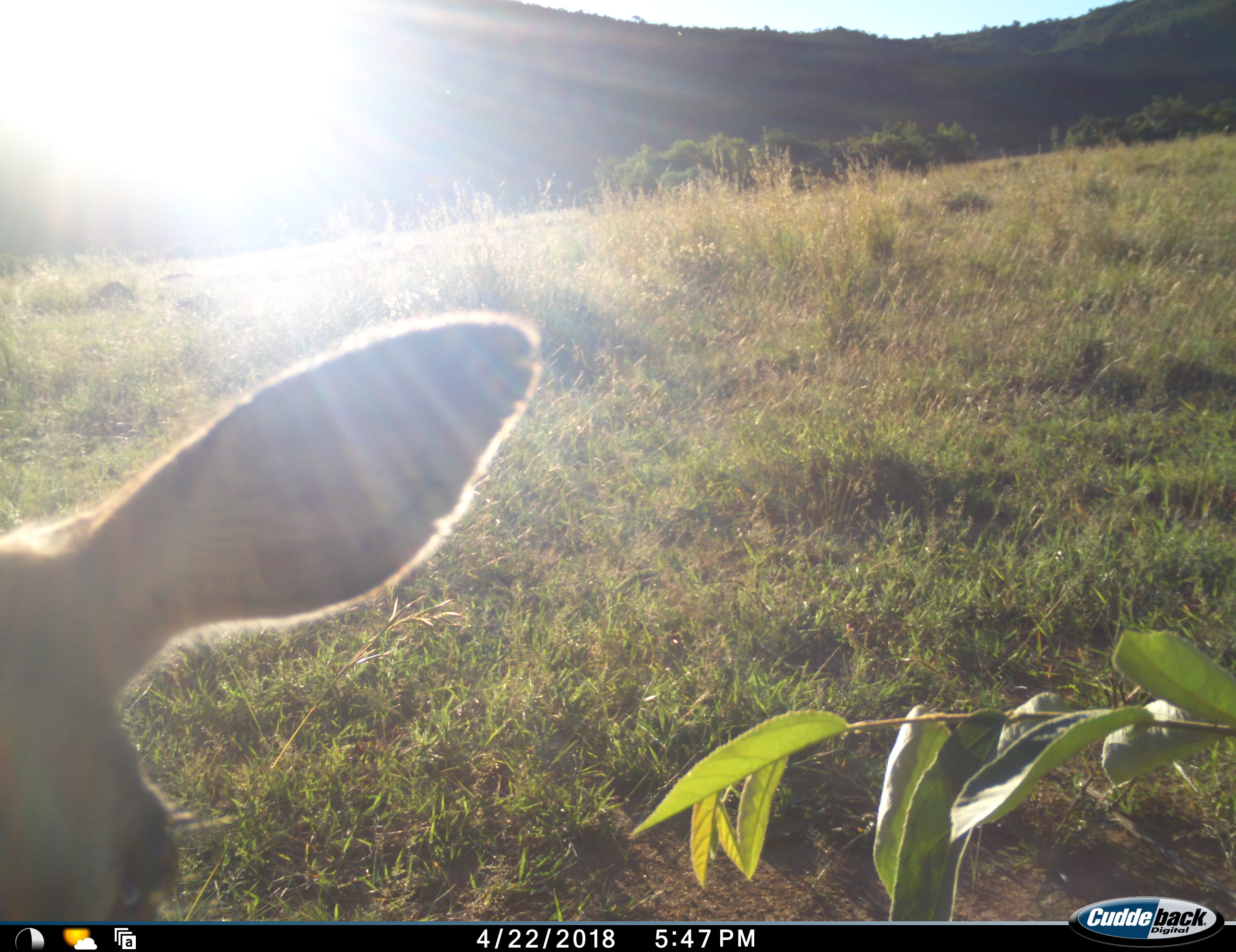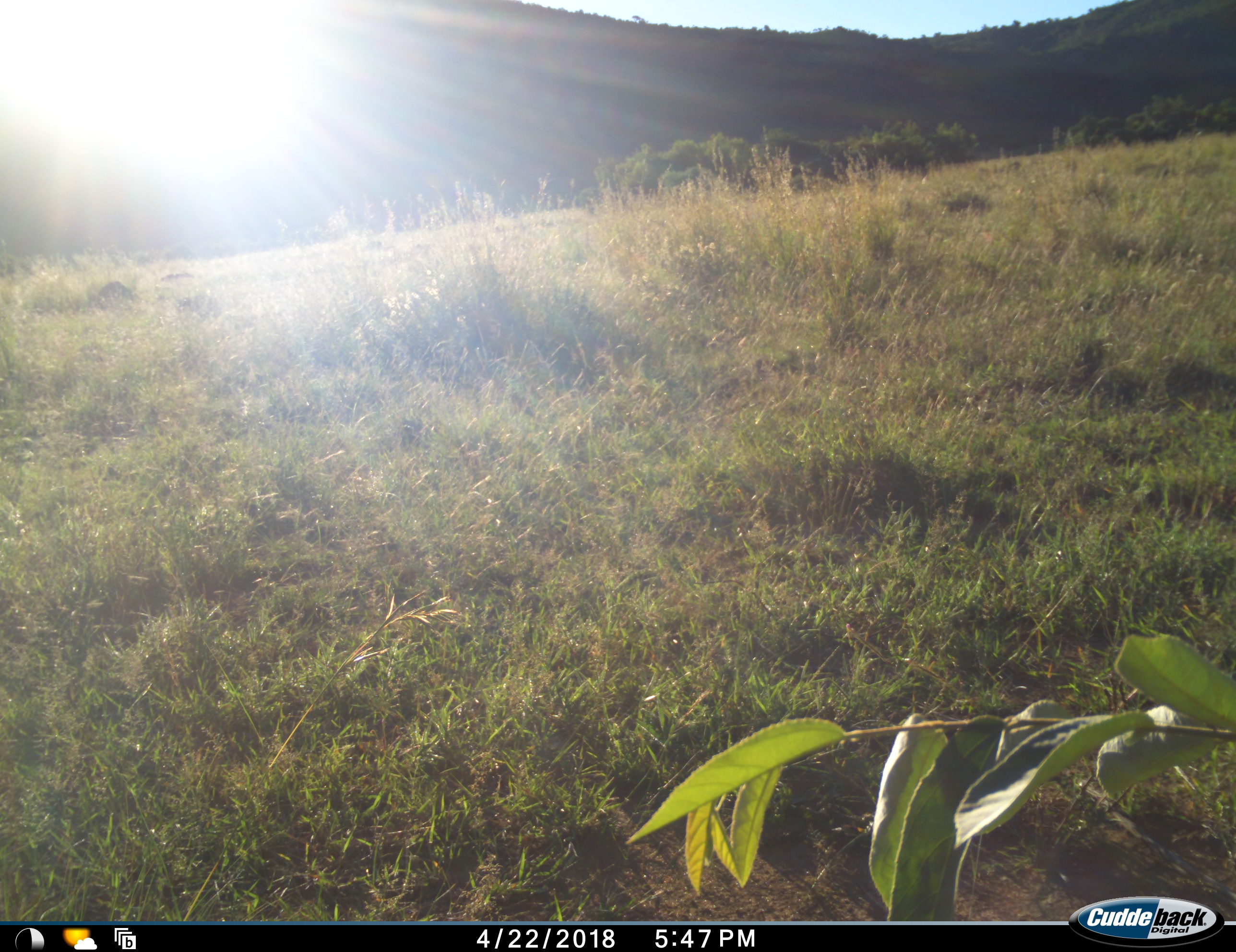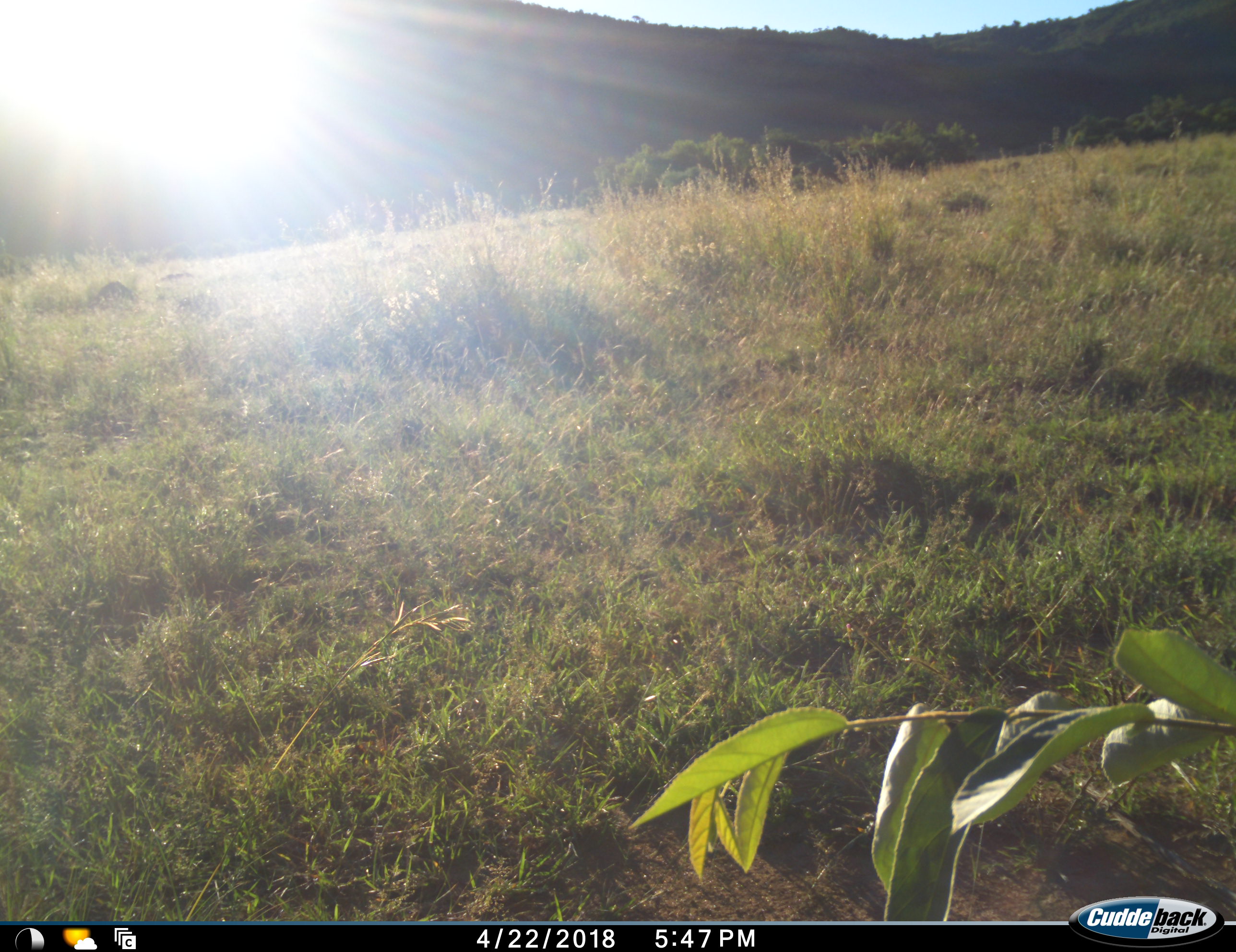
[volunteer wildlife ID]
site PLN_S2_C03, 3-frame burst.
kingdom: Animalia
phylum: Chordata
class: Mammalia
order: Artiodactyla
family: Bovidae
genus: Aepyceros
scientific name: Aepyceros melampus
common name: impala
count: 1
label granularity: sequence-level